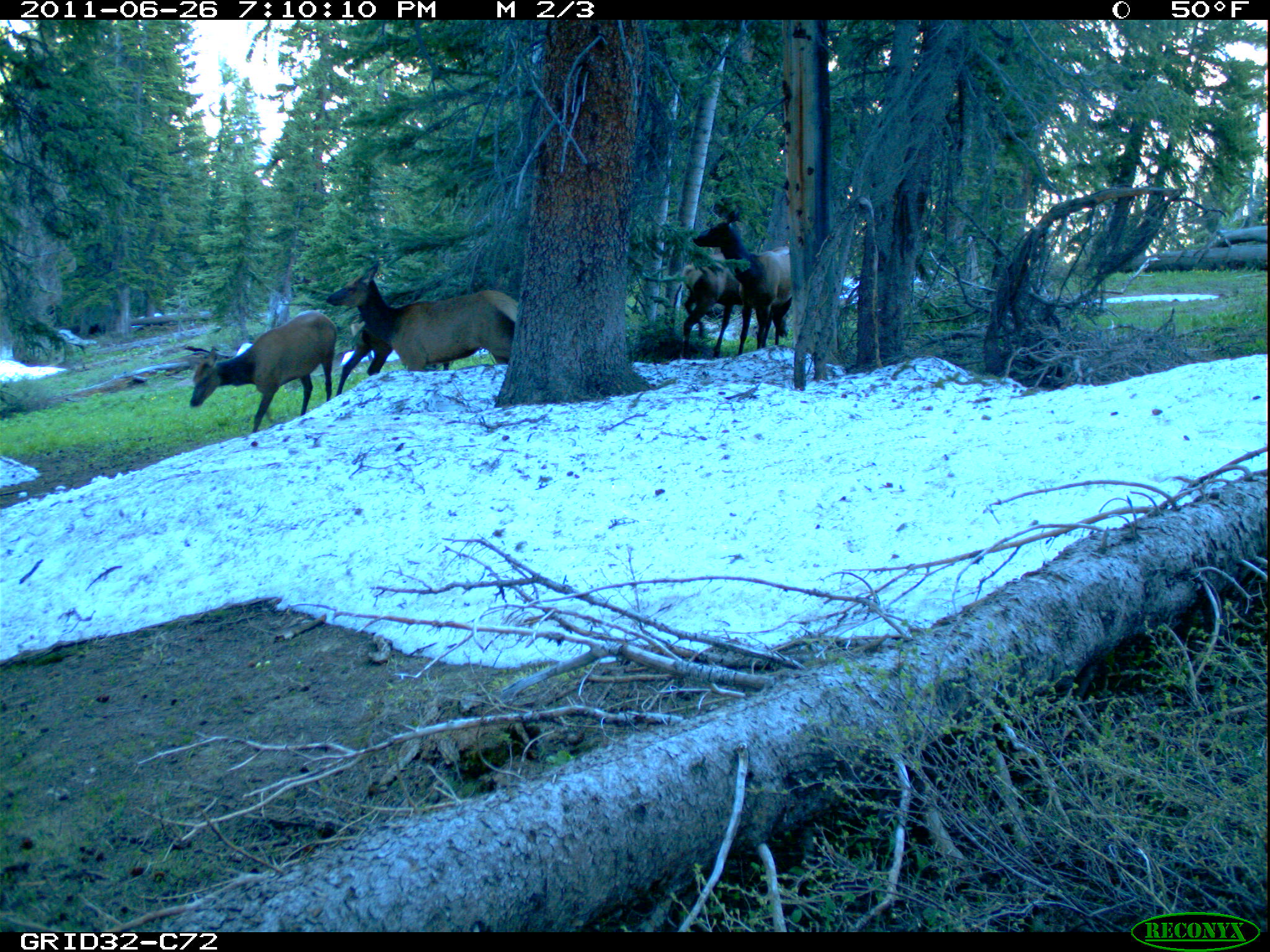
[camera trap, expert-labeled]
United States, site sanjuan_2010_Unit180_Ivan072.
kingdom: Animalia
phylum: Chordata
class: Mammalia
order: Artiodactyla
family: Cervidae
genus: Cervus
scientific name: Cervus elaphus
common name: red deer